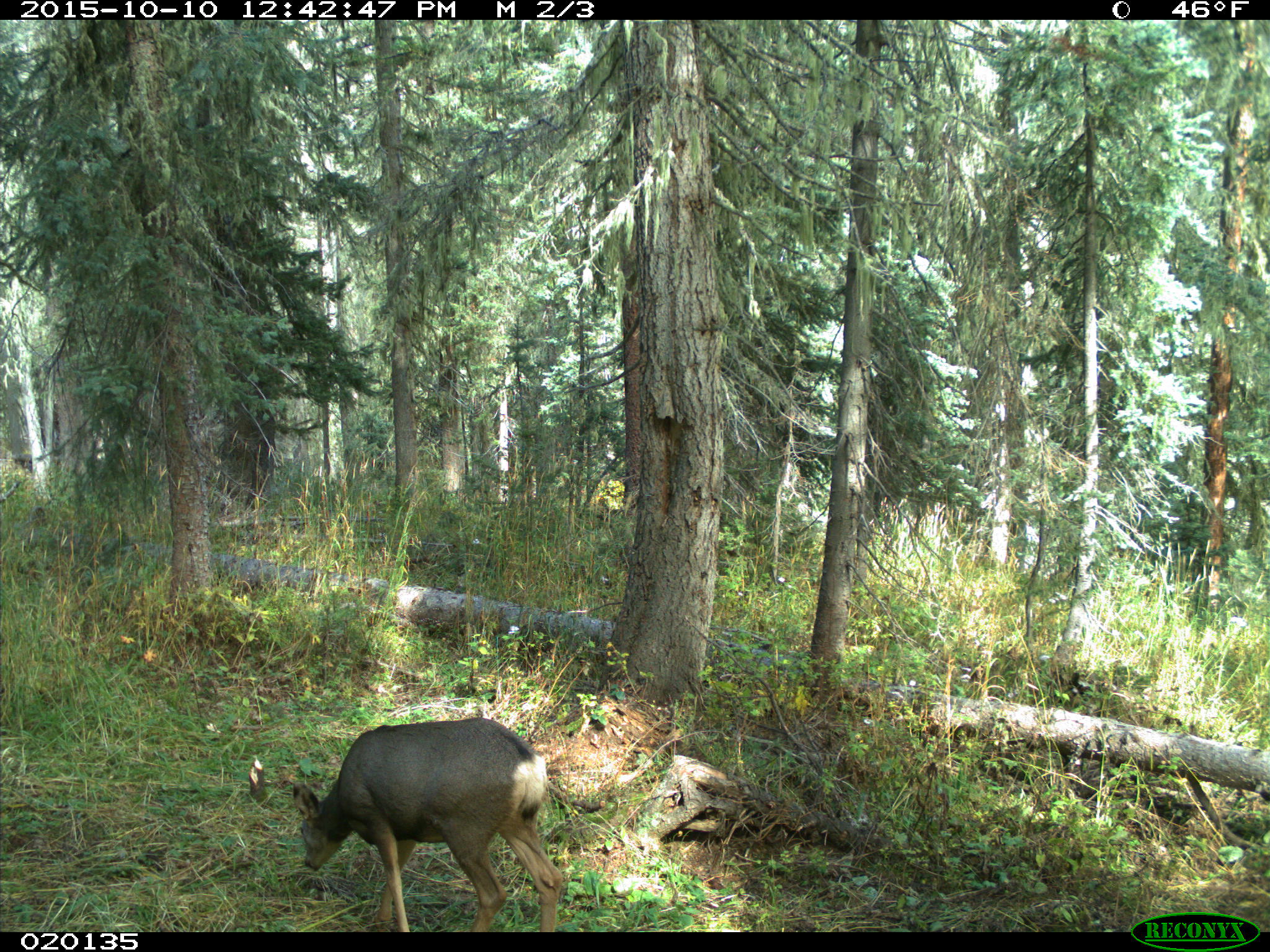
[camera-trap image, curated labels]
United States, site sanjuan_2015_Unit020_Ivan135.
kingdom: Animalia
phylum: Chordata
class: Mammalia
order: Artiodactyla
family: Cervidae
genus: Odocoileus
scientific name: Odocoileus hemionus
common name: mule deer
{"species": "Odocoileus hemionus (mule deer)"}